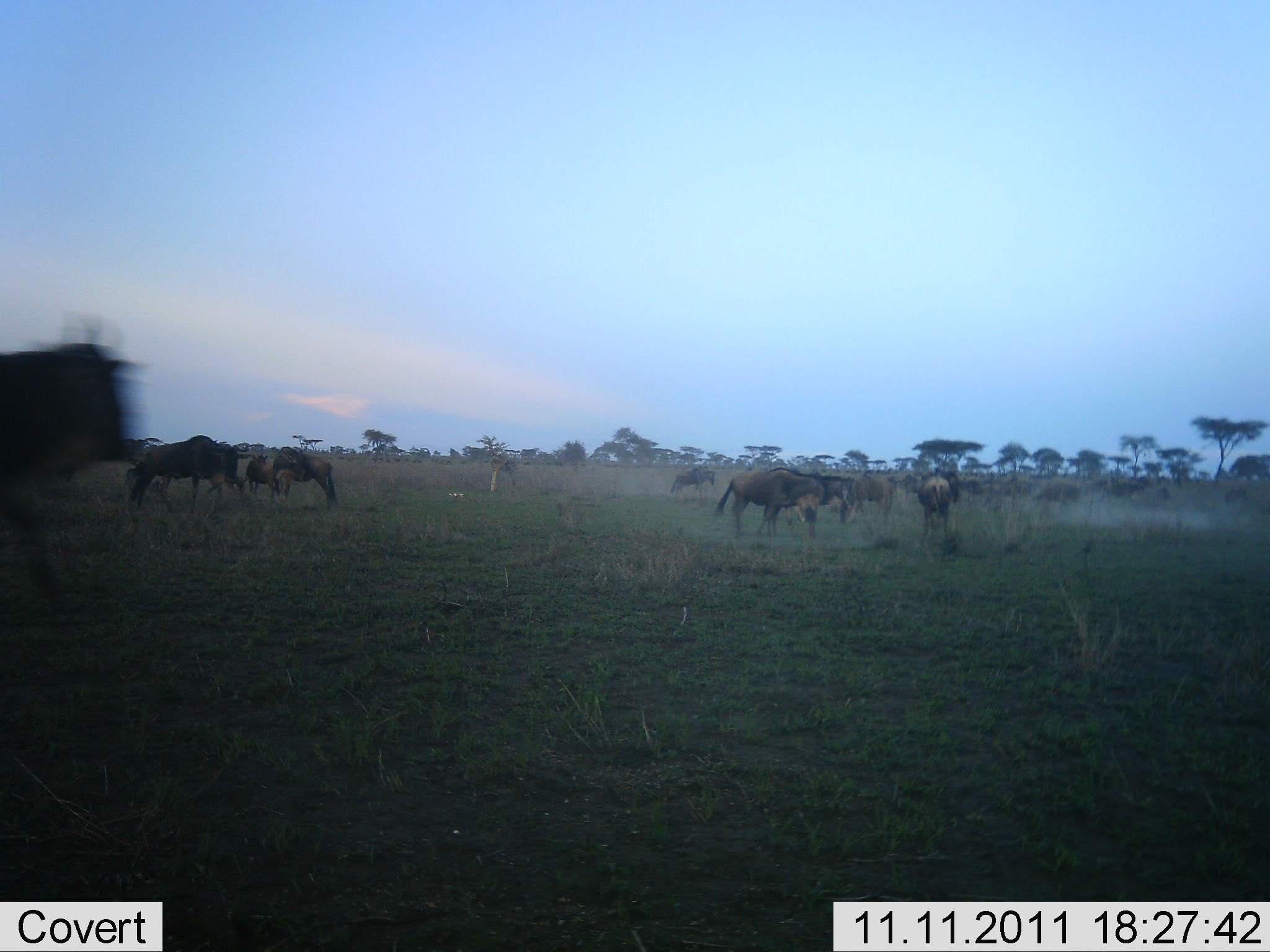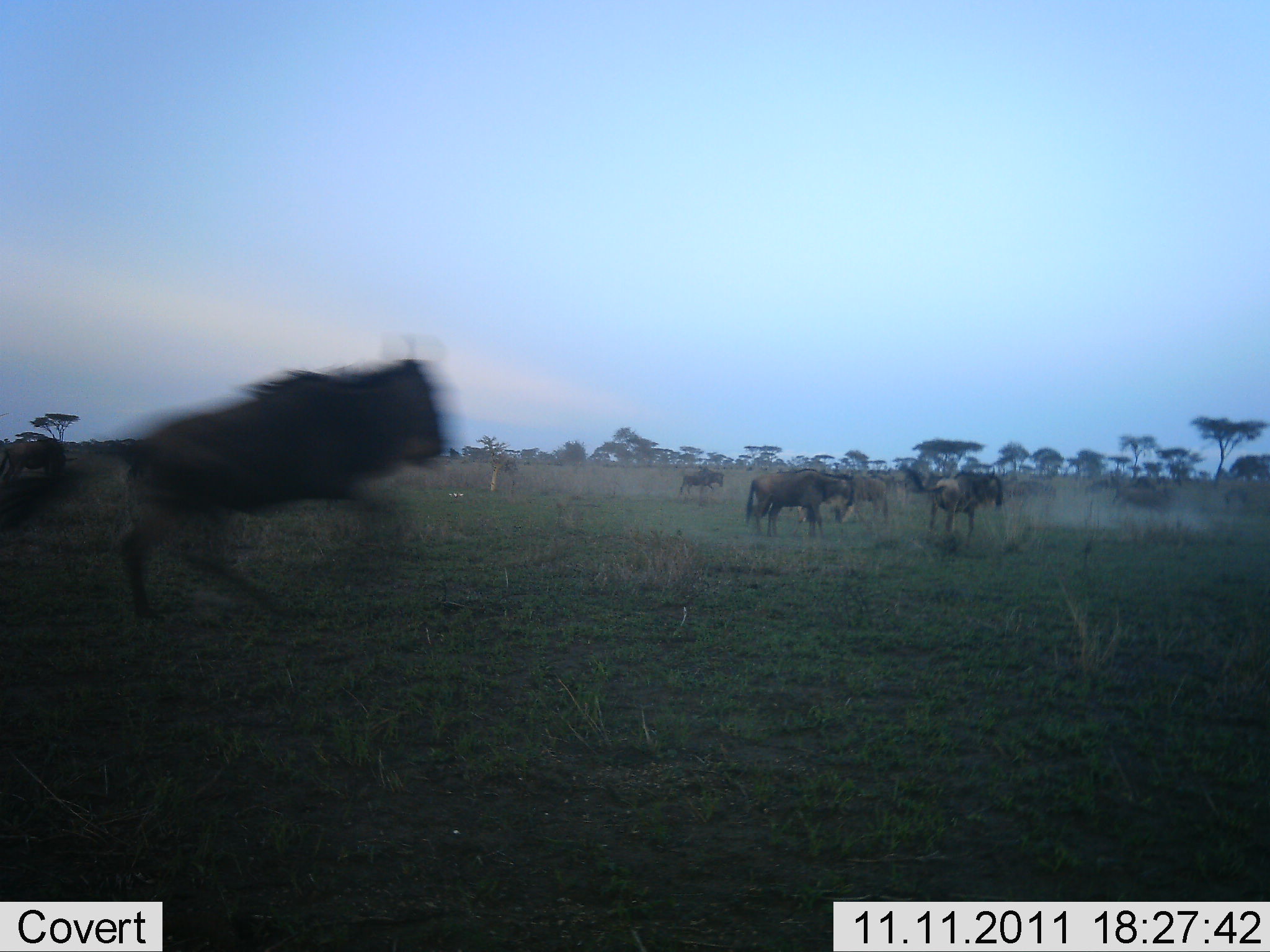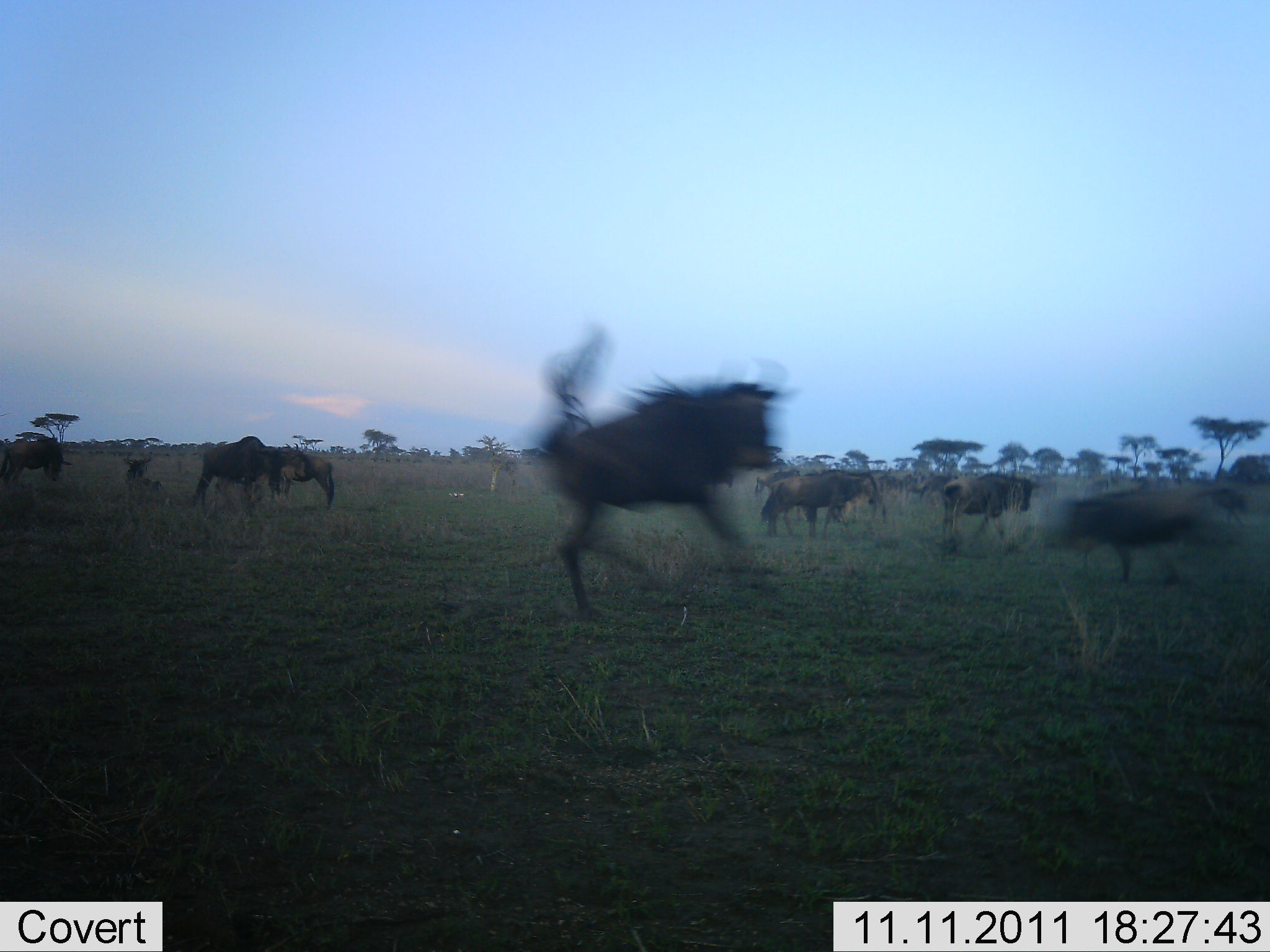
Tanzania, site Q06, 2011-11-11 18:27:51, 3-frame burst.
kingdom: Animalia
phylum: Chordata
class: Mammalia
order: Artiodactyla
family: Bovidae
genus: Connochaetes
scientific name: Connochaetes taurinus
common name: blue wildebeest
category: wildebeest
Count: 11-50.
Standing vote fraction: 36%.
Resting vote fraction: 9%.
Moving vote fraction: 91%.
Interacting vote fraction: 27%.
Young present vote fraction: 0%.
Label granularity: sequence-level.